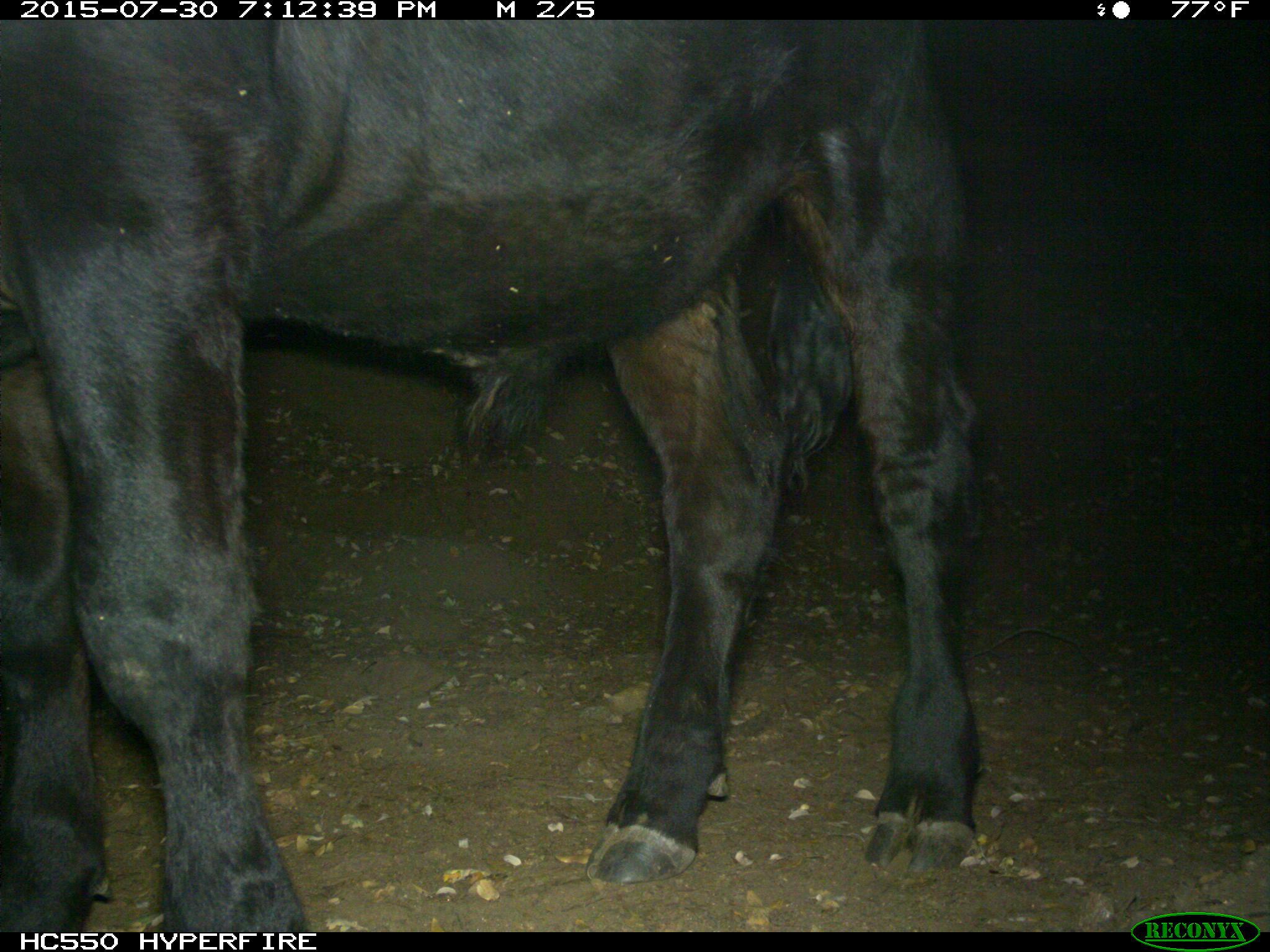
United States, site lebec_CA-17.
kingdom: Animalia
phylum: Chordata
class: Mammalia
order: Artiodactyla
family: Bovidae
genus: Bos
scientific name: Bos taurus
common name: domestic cow